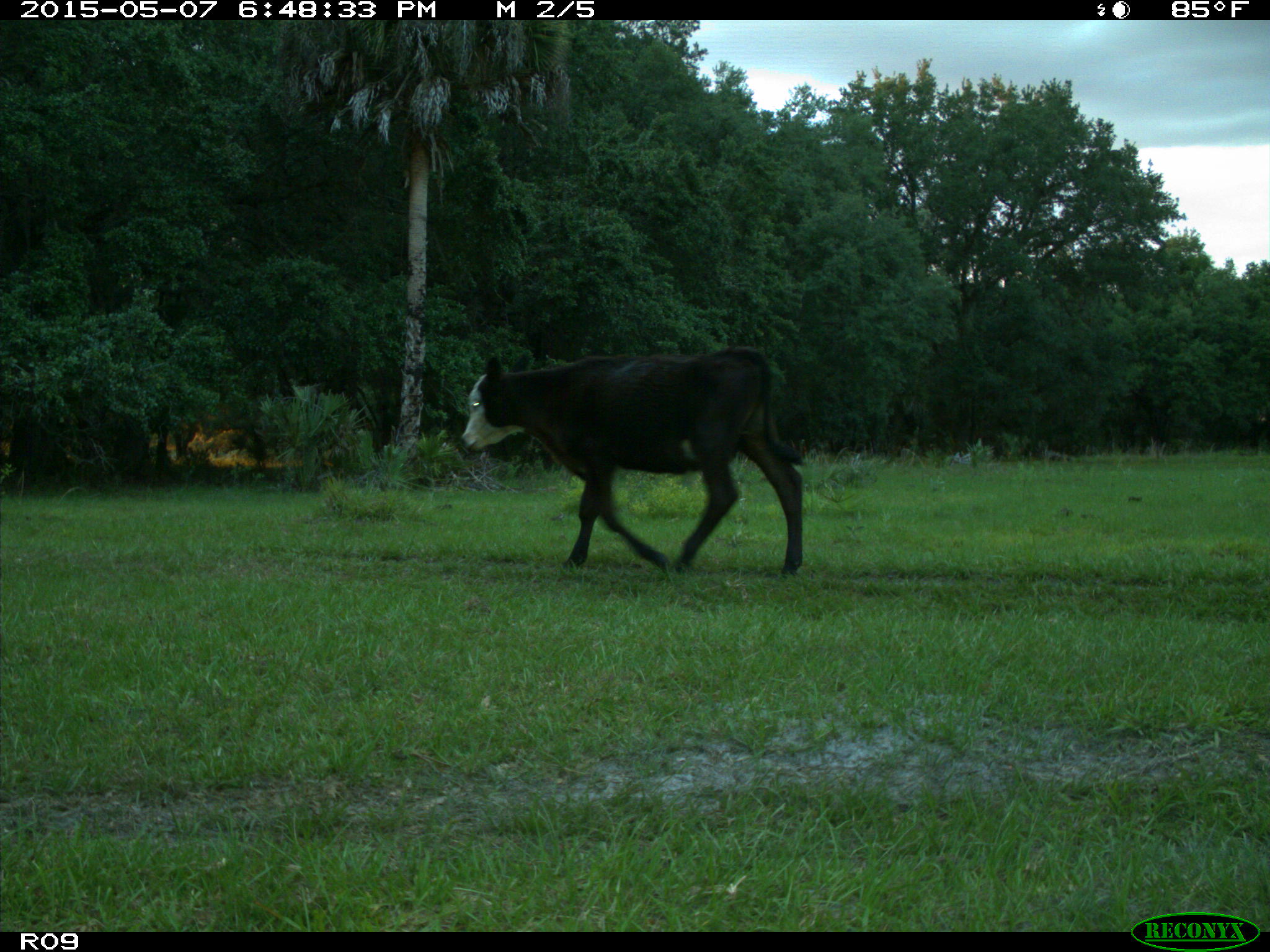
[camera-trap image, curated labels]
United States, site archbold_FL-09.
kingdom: Animalia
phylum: Chordata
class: Mammalia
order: Artiodactyla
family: Bovidae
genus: Bos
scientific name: Bos taurus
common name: domestic cow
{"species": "Bos taurus (domestic cow)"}